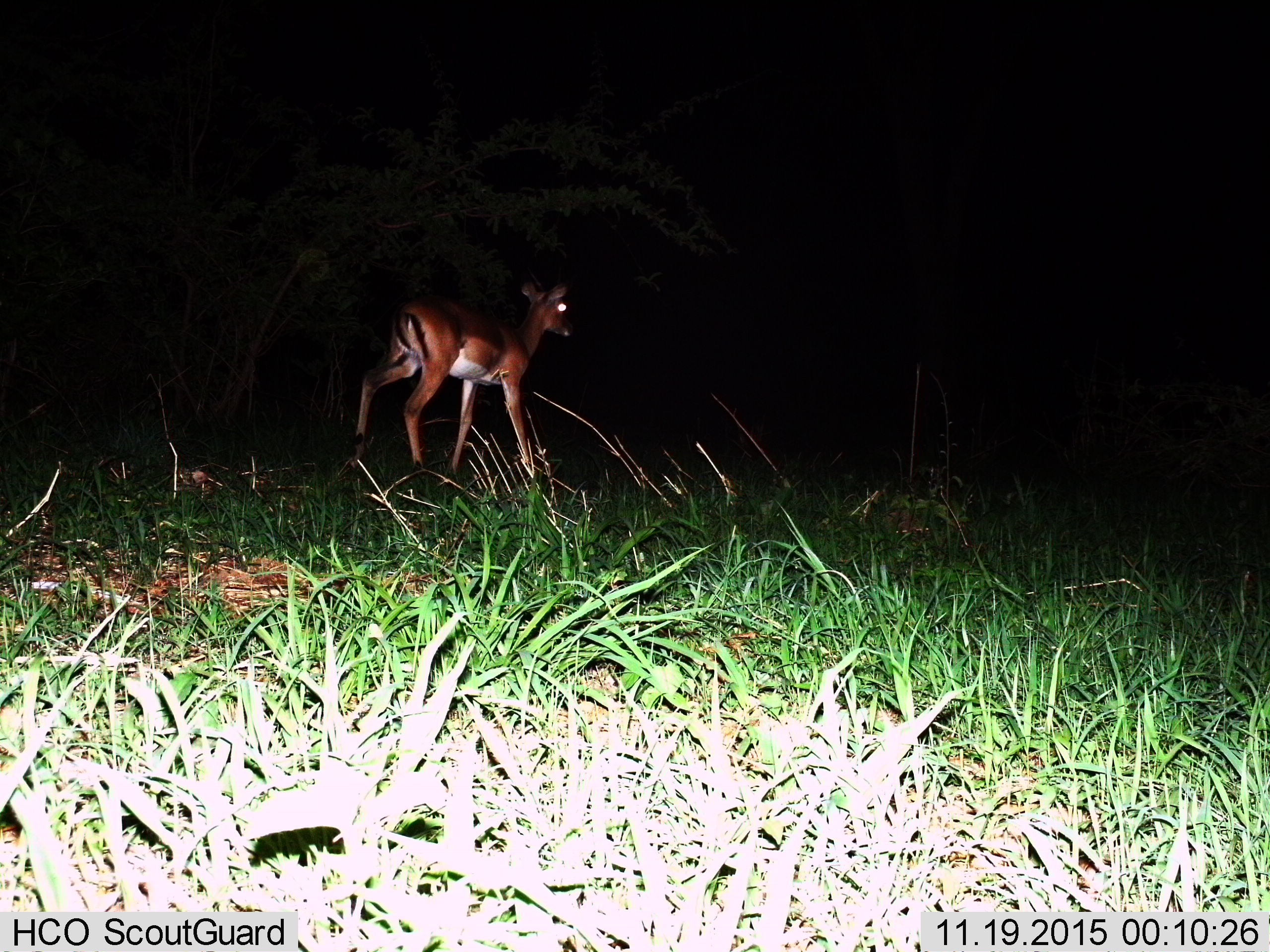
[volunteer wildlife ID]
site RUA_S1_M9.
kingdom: Animalia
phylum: Chordata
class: Mammalia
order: Artiodactyla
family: Bovidae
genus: Aepyceros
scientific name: Aepyceros melampus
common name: impala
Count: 1.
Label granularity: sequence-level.